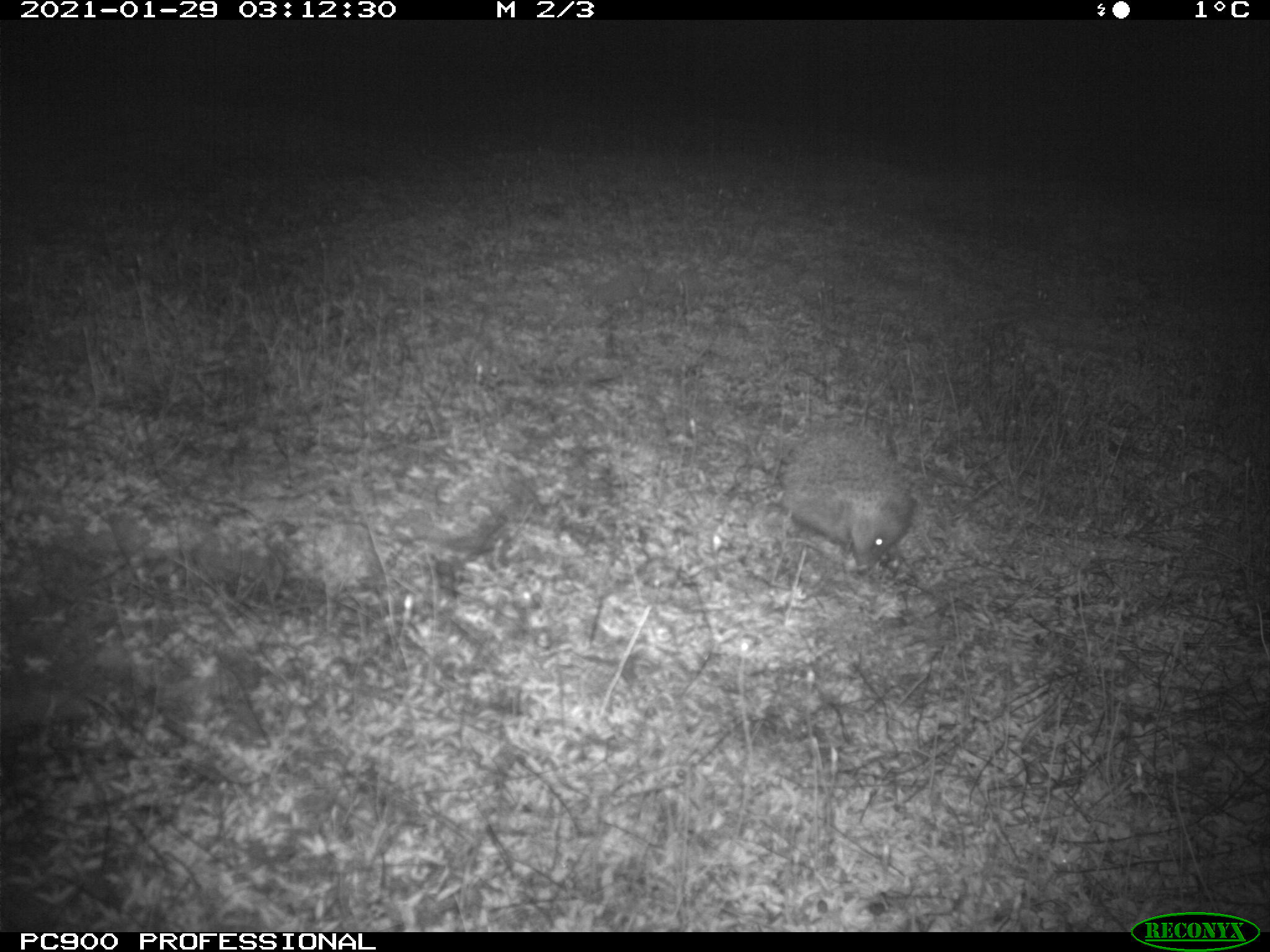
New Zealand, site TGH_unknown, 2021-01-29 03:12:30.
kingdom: Animalia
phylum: Chordata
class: Mammalia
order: Eulipotyphla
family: Erinaceidae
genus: Erinaceus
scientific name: Erinaceus europaeus europaeus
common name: european hedgehog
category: hedgehog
Hedgehog (european hedgehog) (Erinaceus europaeus europaeus).